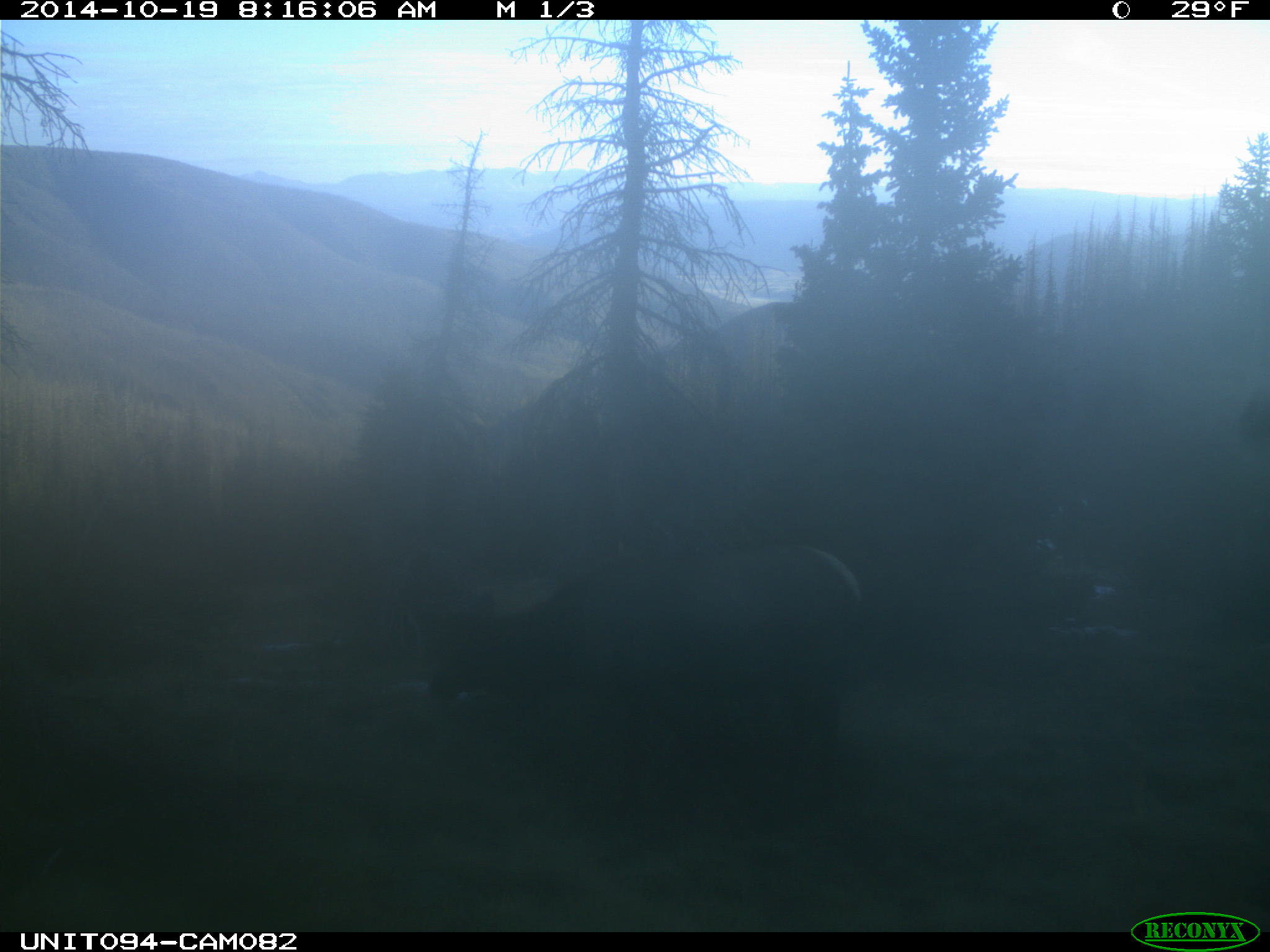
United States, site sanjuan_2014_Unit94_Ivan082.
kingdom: Animalia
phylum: Chordata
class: Mammalia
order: Artiodactyla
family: Cervidae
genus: Cervus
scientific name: Cervus elaphus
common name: red deer